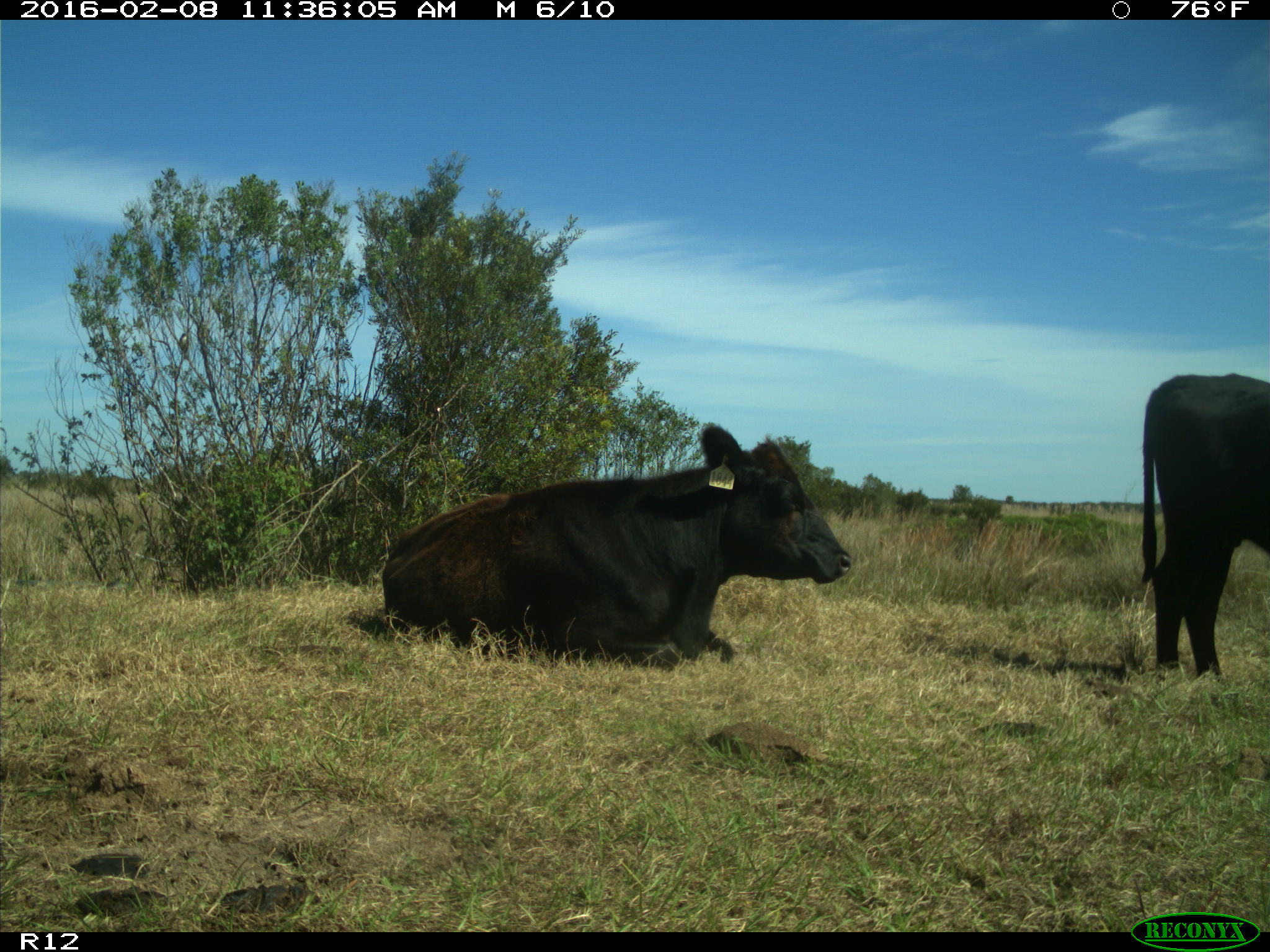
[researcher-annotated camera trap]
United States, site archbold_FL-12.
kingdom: Animalia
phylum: Chordata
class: Mammalia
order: Artiodactyla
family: Bovidae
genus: Bos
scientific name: Bos taurus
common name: domestic cow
Bos taurus (domestic cow).